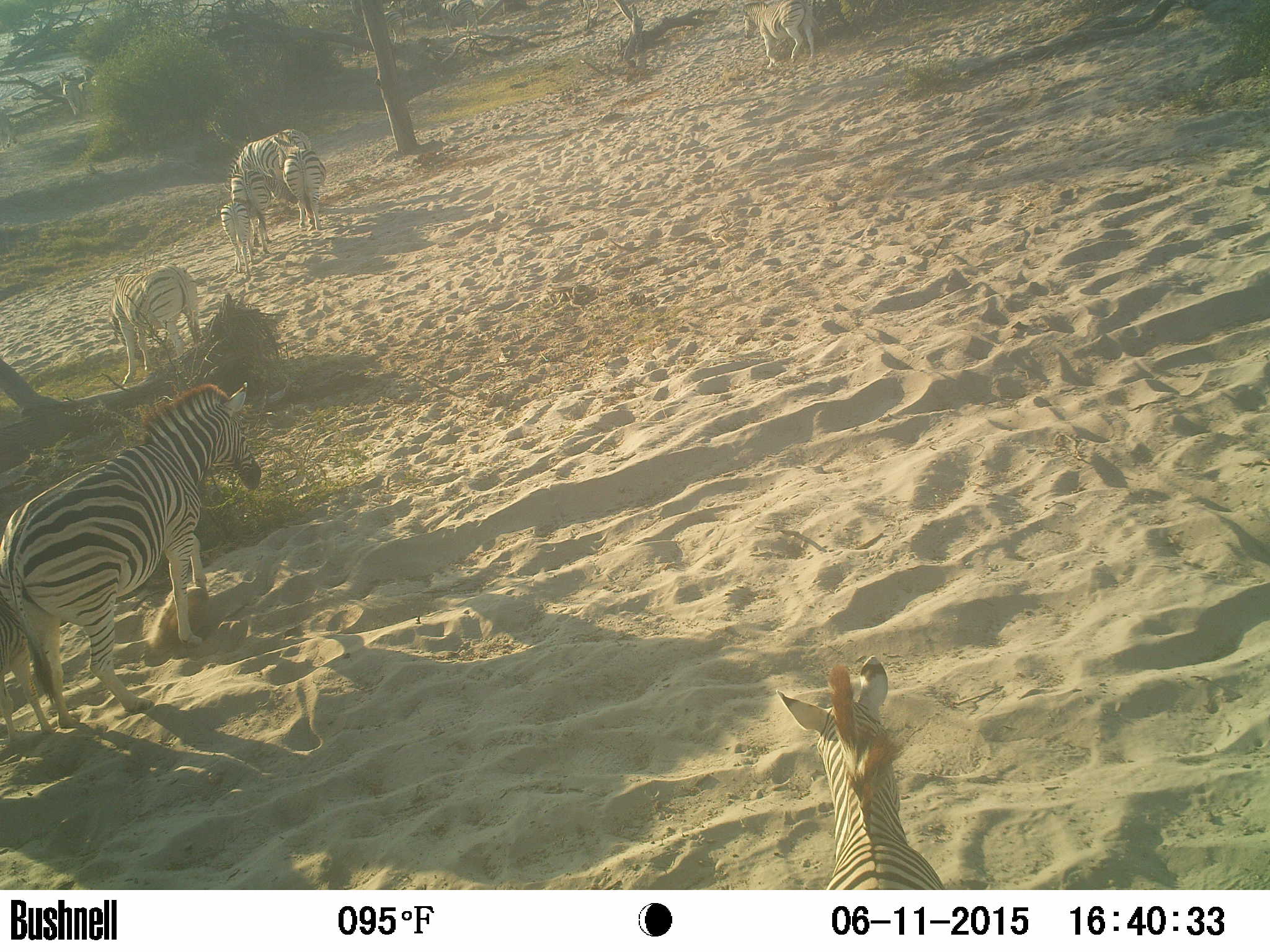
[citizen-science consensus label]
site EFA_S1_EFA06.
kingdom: Animalia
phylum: Chordata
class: Mammalia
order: Perissodactyla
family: Equidae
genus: Equus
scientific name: Equus quagga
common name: plains zebra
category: zebraplains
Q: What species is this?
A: Zebraplains (plains zebra) (Equus quagga).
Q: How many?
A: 7.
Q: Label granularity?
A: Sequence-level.